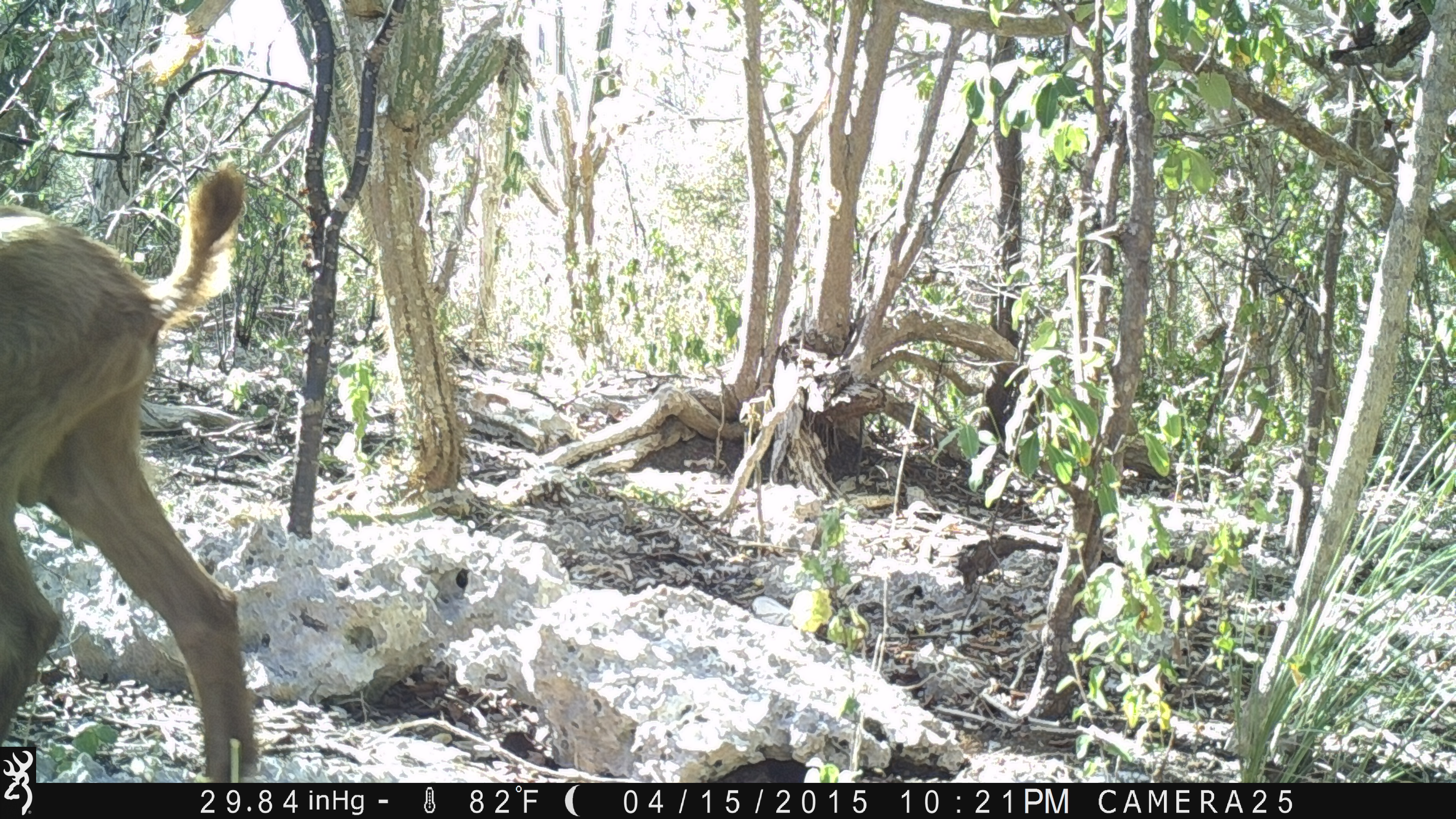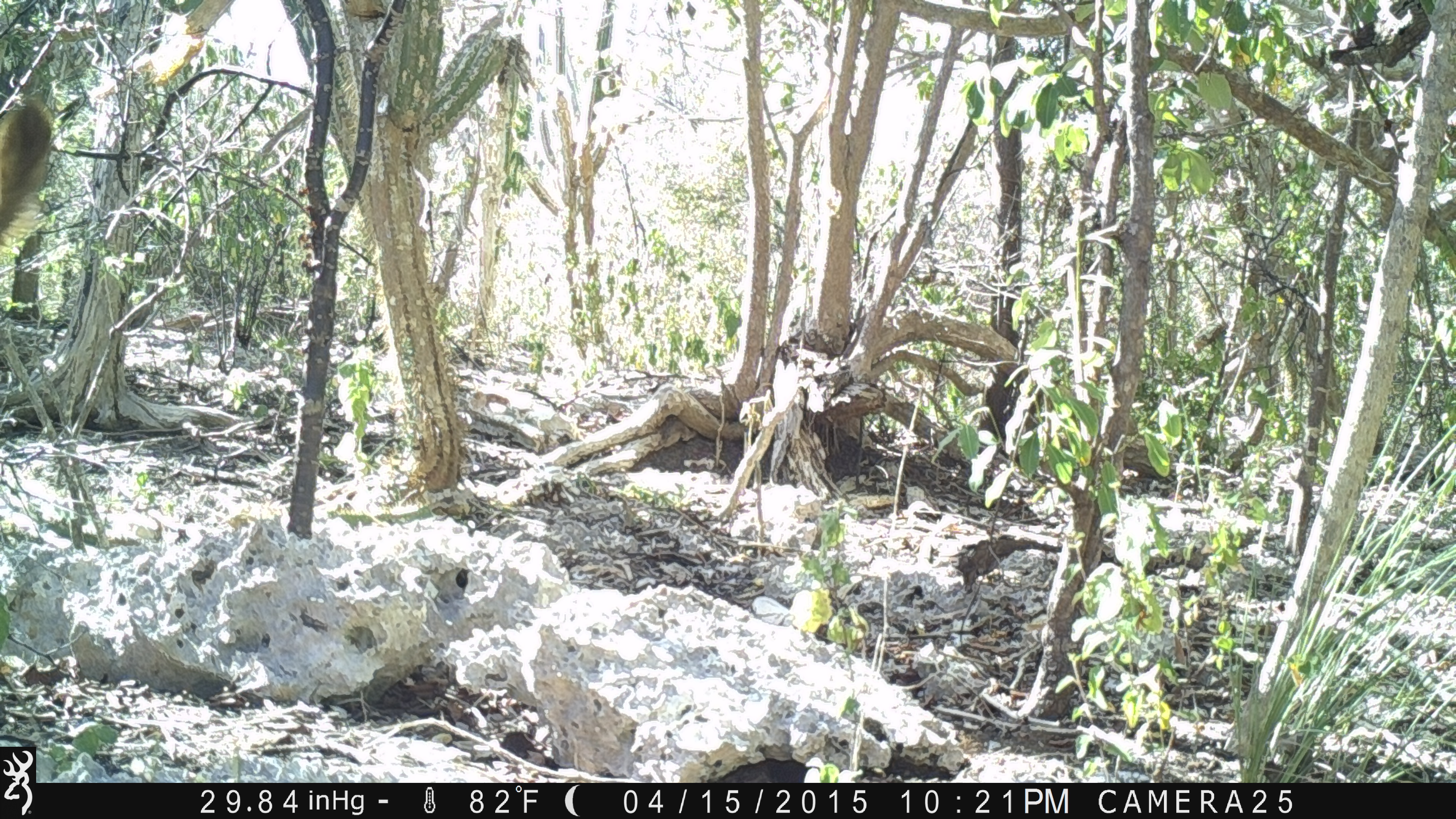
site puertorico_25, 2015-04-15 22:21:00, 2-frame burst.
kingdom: Animalia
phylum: Chordata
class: Mammalia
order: Artiodactyla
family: Bovidae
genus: Capra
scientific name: Capra hircus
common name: goat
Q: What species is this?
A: Goat (Capra hircus).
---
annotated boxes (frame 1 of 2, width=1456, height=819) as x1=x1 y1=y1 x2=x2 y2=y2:
goat: x1=0 y1=167 x2=263 y2=777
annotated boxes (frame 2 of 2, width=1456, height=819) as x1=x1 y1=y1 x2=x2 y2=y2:
goat: x1=0 y1=93 x2=52 y2=287